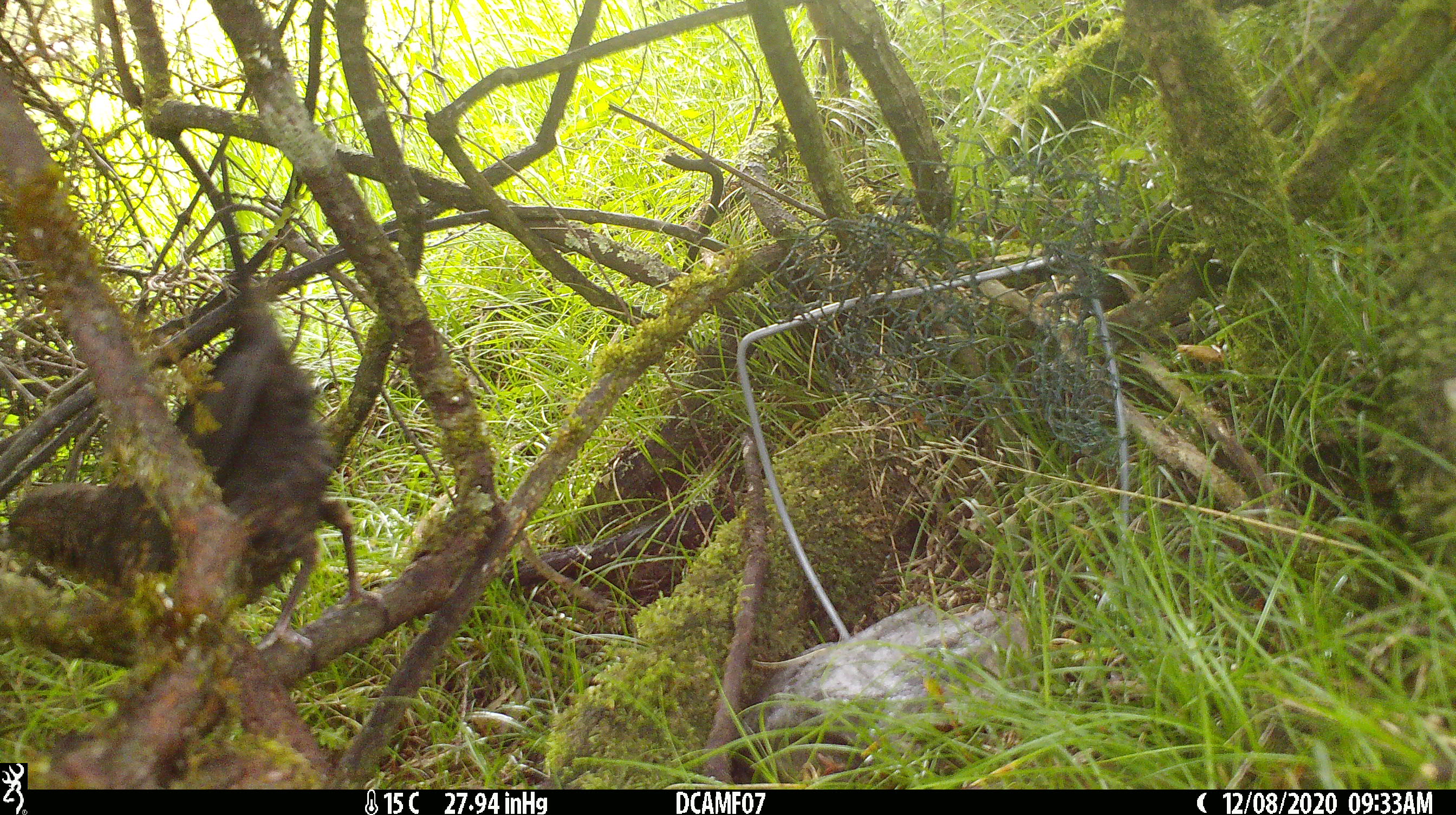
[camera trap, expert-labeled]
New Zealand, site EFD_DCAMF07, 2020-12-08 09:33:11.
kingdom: Animalia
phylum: Chordata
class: Aves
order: Passeriformes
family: Turdidae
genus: Turdus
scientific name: Turdus merula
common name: eurasian blackbird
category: blackbird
Blackbird (eurasian blackbird) (Turdus merula).